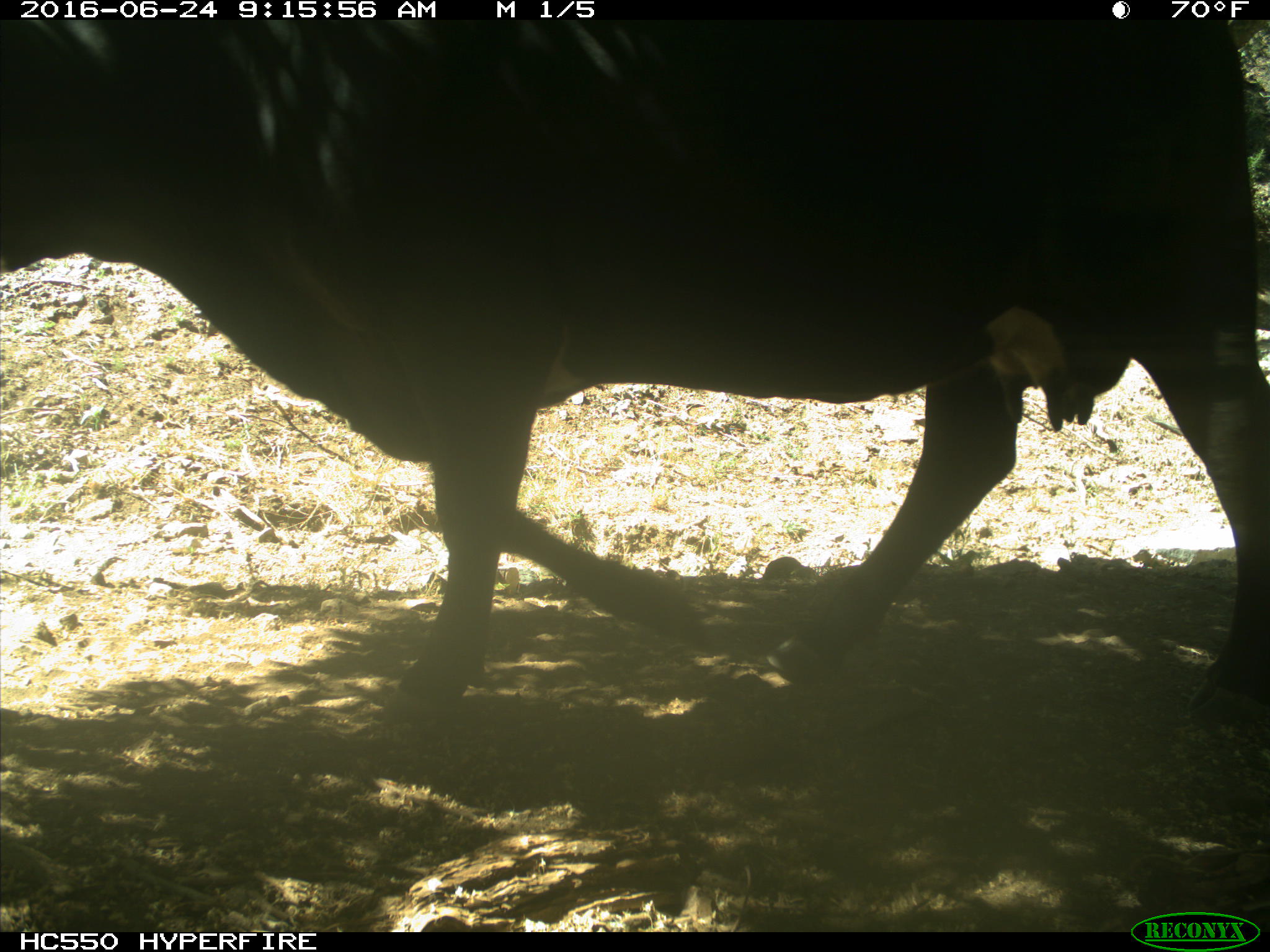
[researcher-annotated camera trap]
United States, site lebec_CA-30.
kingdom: Animalia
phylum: Chordata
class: Mammalia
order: Artiodactyla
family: Bovidae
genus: Bos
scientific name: Bos taurus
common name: domestic cow